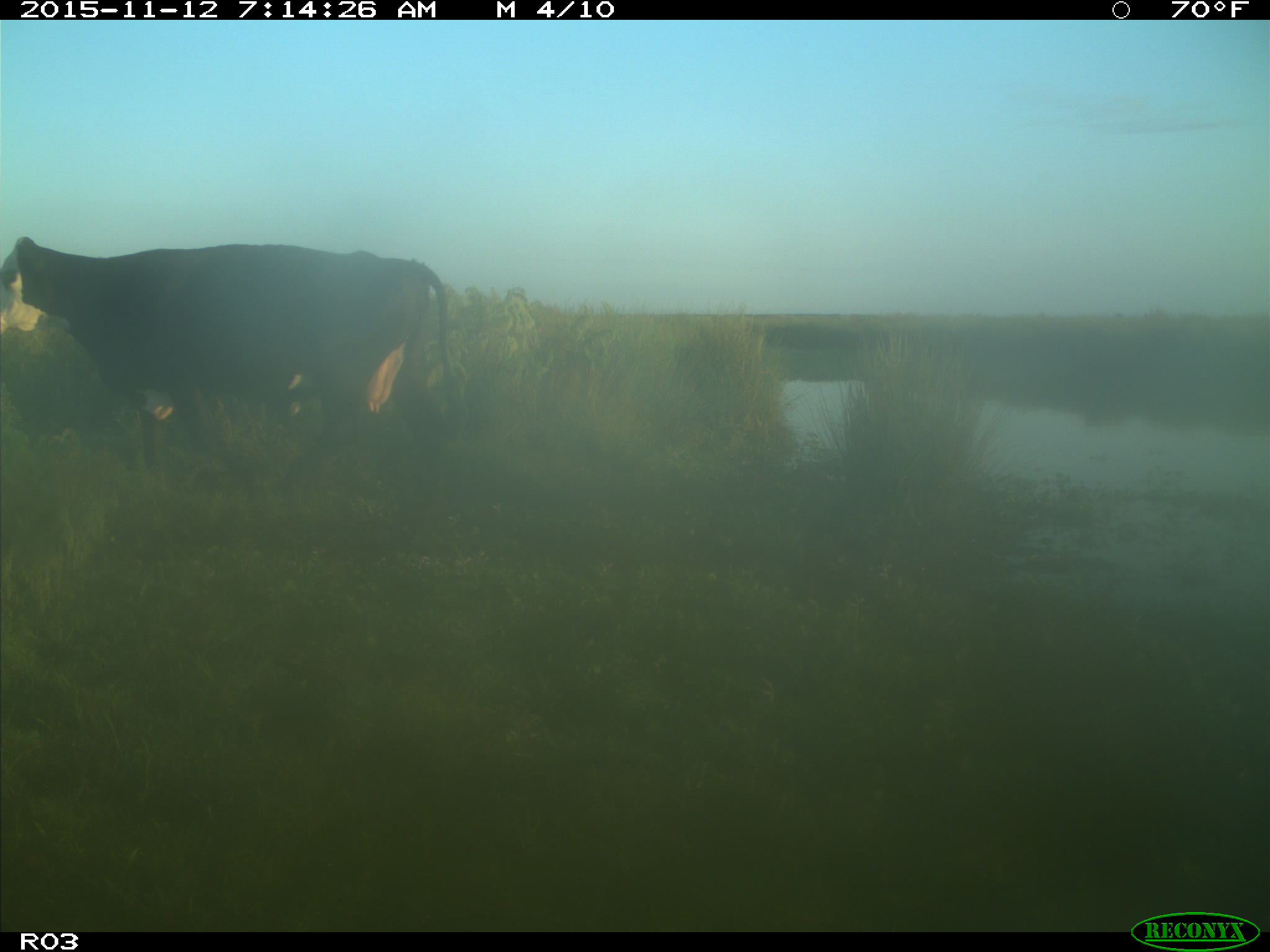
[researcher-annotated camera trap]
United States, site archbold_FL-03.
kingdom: Animalia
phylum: Chordata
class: Mammalia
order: Artiodactyla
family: Bovidae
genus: Bos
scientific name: Bos taurus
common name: domestic cow